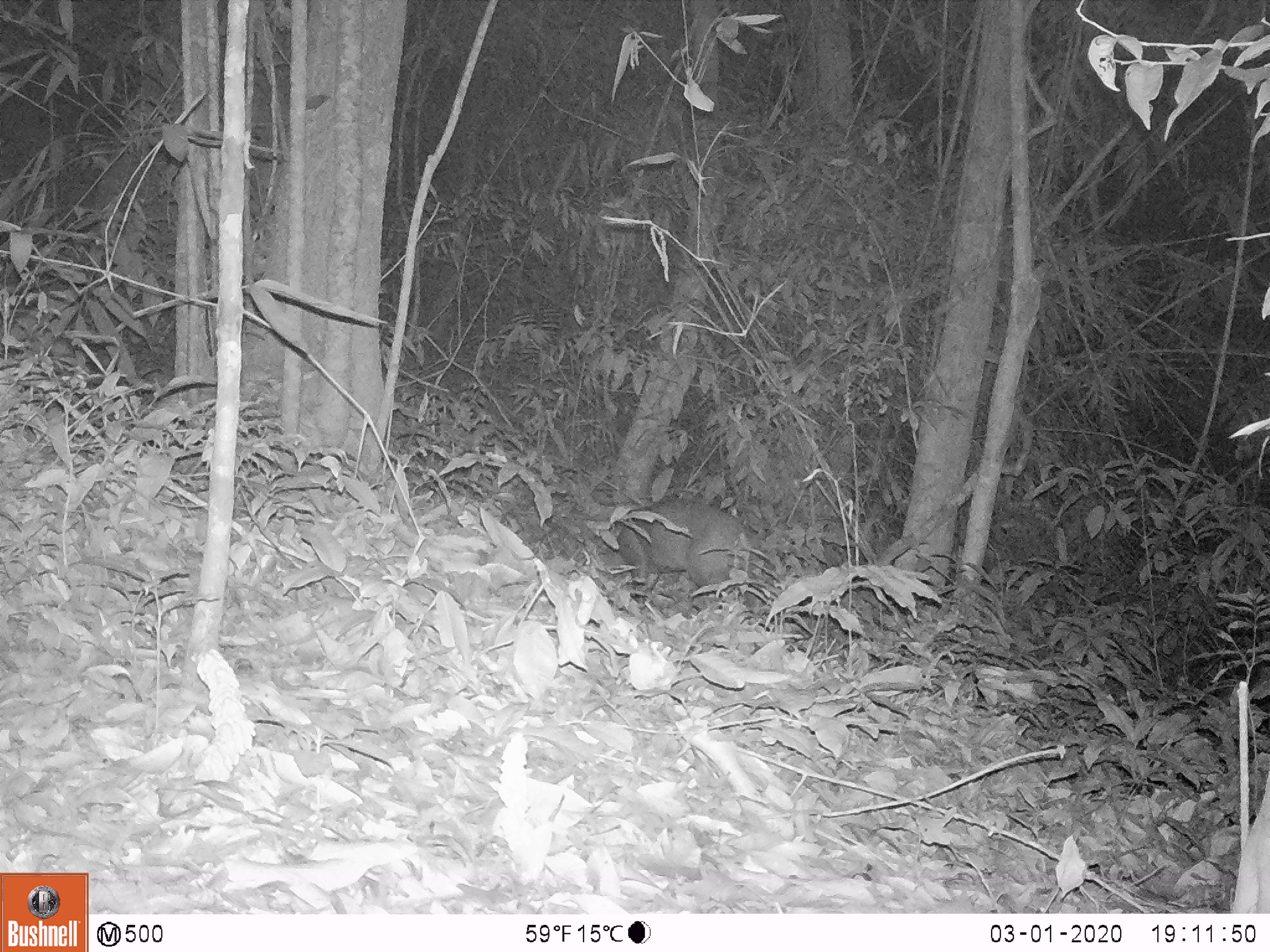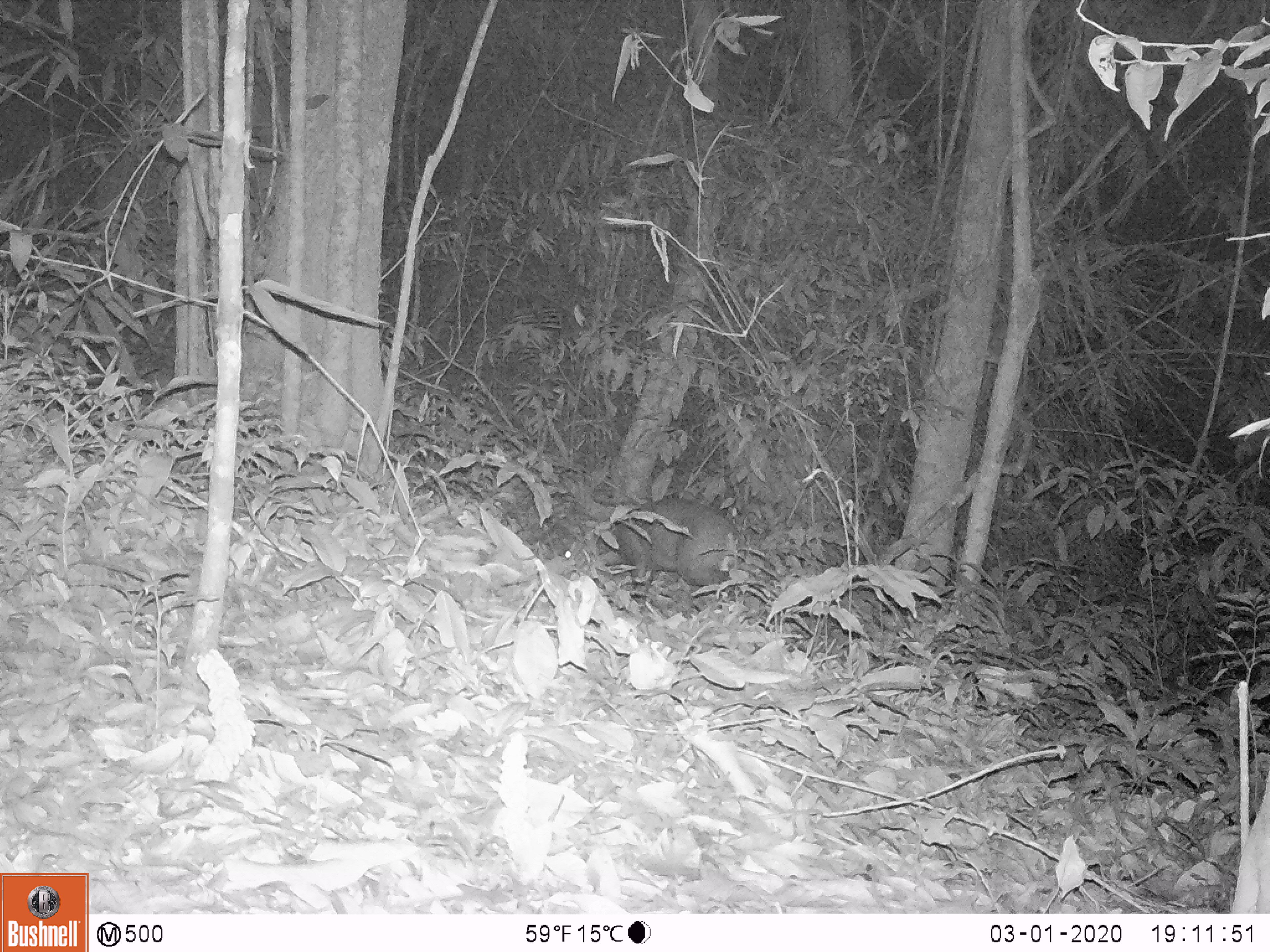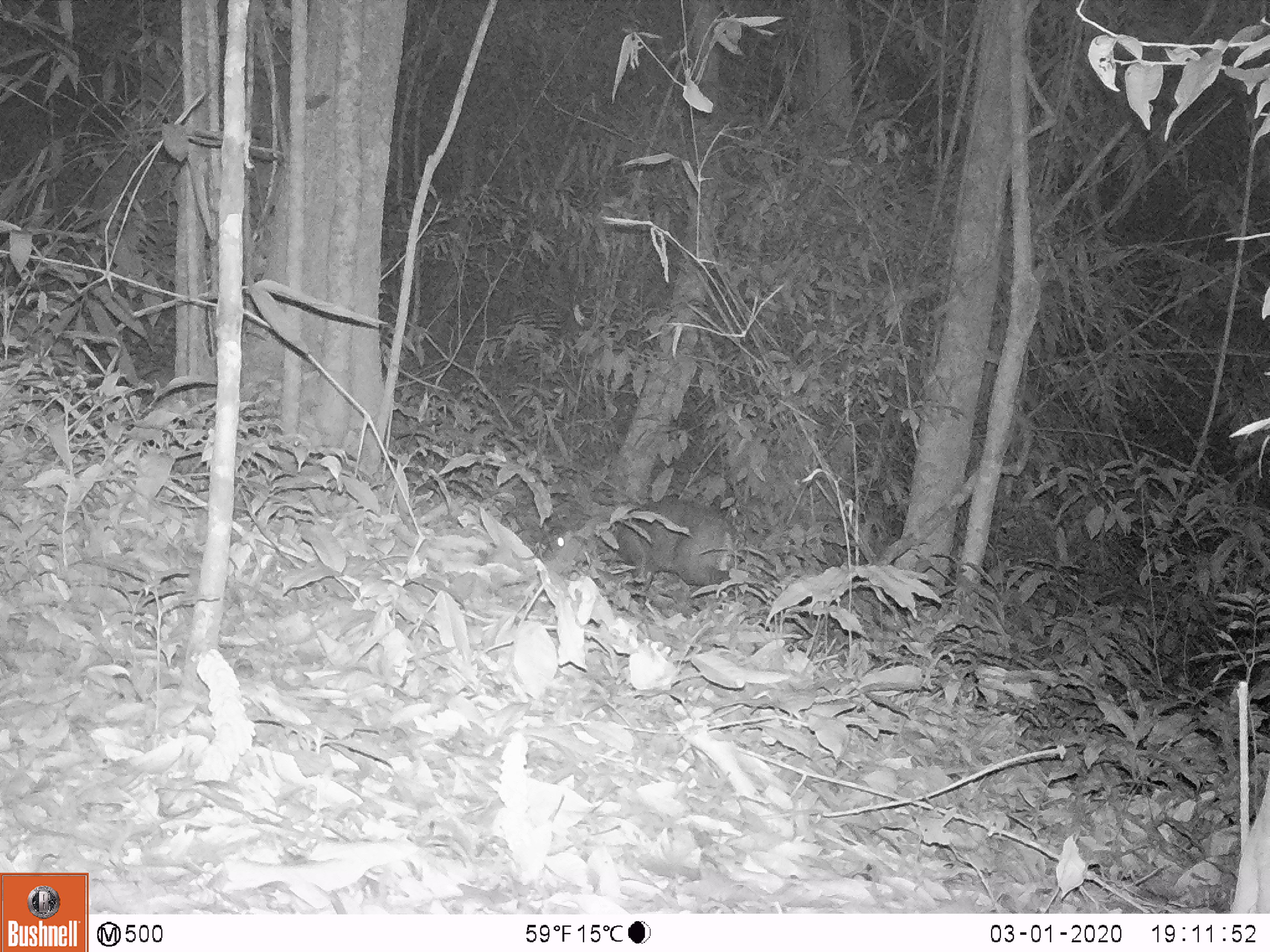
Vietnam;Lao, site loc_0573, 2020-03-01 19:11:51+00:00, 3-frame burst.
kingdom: Animalia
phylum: Chordata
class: Mammalia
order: Artiodactyla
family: Cervidae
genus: Muntiacus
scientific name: Muntiacus rooseveltorum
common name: roosevelt's muntjac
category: roosevelts muntjac group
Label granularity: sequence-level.